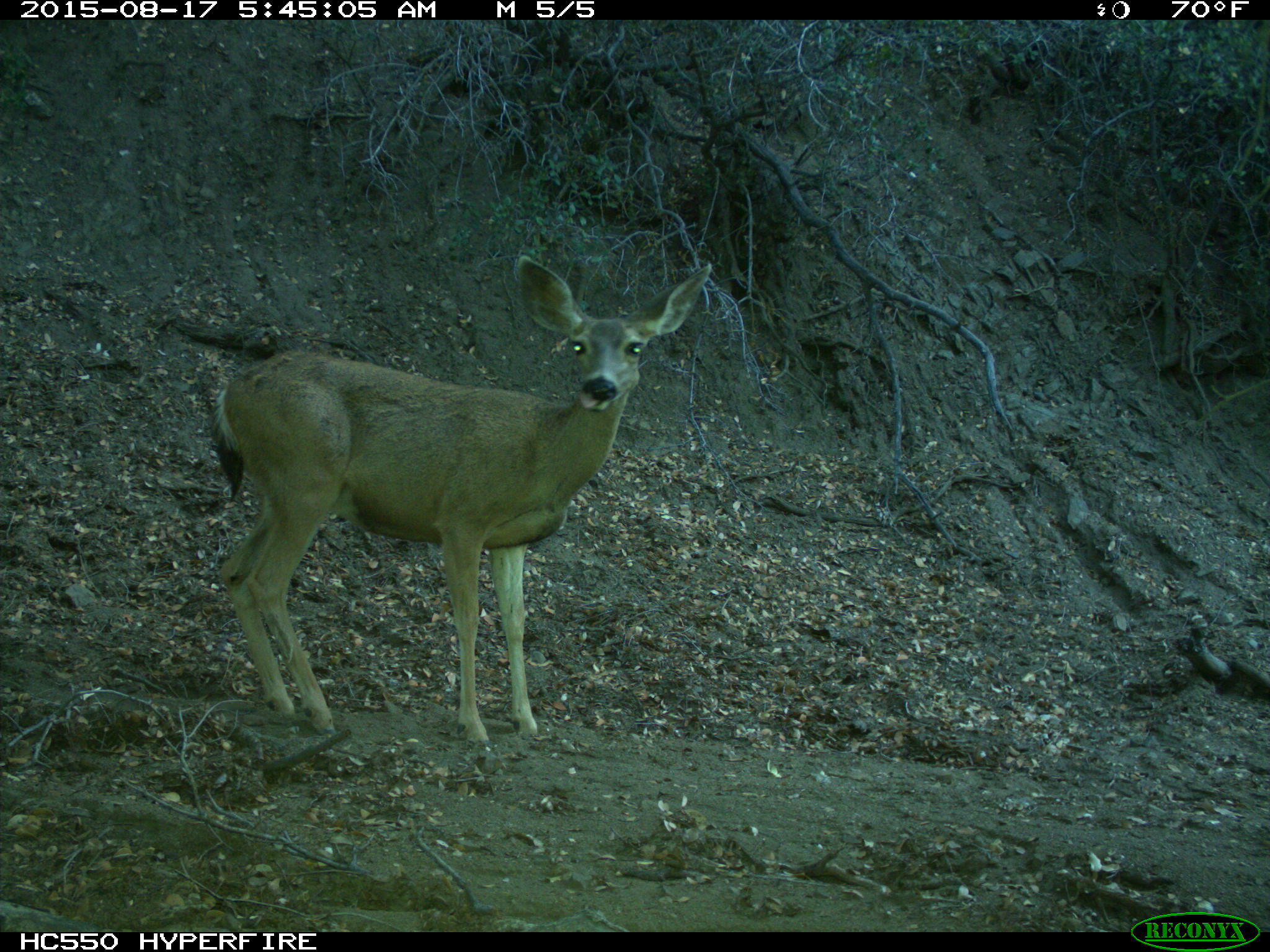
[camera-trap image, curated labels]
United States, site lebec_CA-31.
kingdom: Animalia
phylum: Chordata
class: Mammalia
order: Artiodactyla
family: Cervidae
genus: Odocoileus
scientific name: Odocoileus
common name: deer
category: unidentified deer